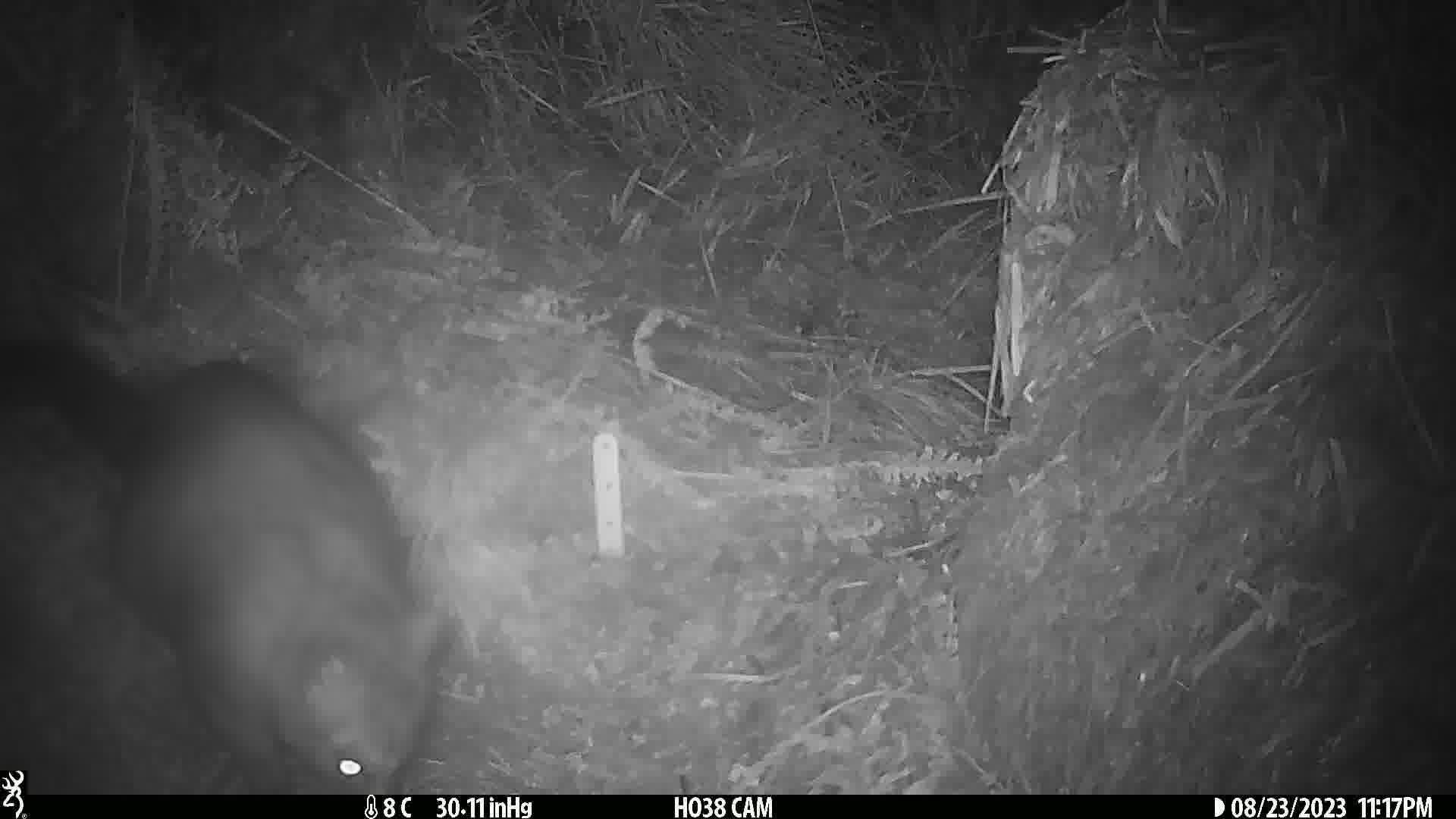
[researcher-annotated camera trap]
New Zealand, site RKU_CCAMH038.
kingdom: Animalia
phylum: Chordata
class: Mammalia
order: Diprotodontia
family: Phalangeridae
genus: Trichosurus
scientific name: Trichosurus vulpecula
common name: common brushtail possum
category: possum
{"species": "possum (common brushtail possum) (Trichosurus vulpecula)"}